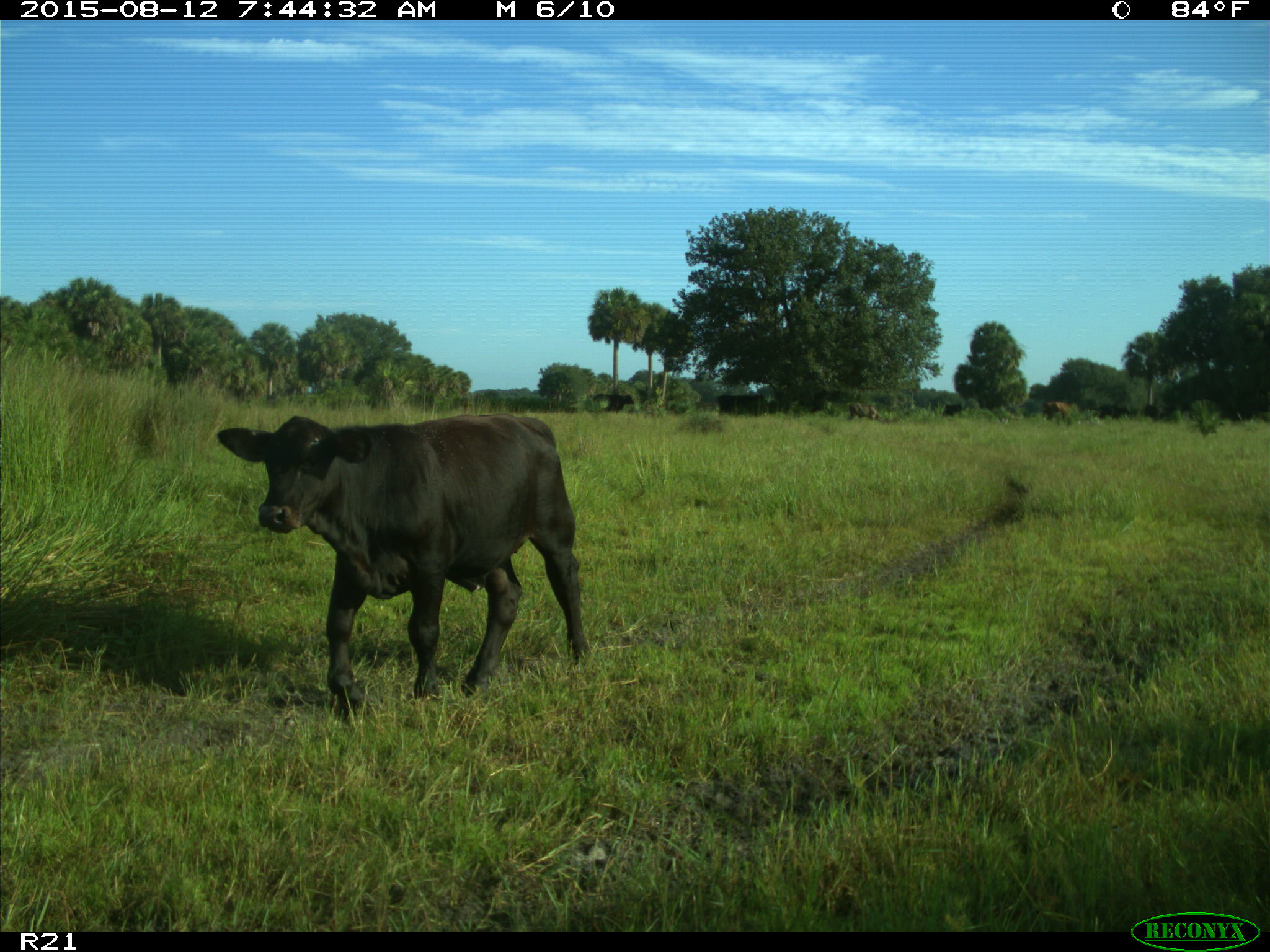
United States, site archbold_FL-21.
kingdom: Animalia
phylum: Chordata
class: Mammalia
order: Artiodactyla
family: Bovidae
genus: Bos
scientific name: Bos taurus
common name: domestic cow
Bos taurus (domestic cow).